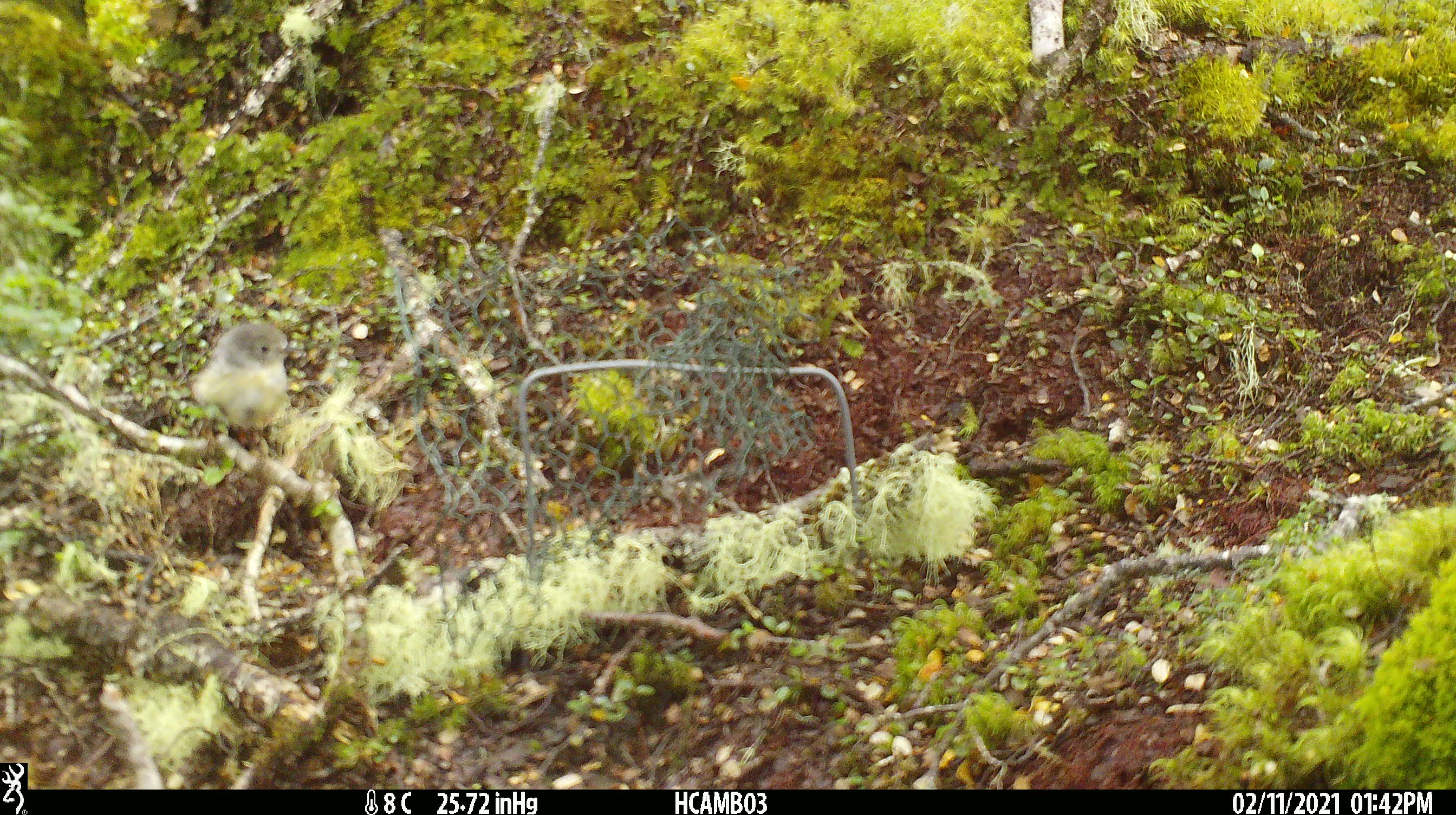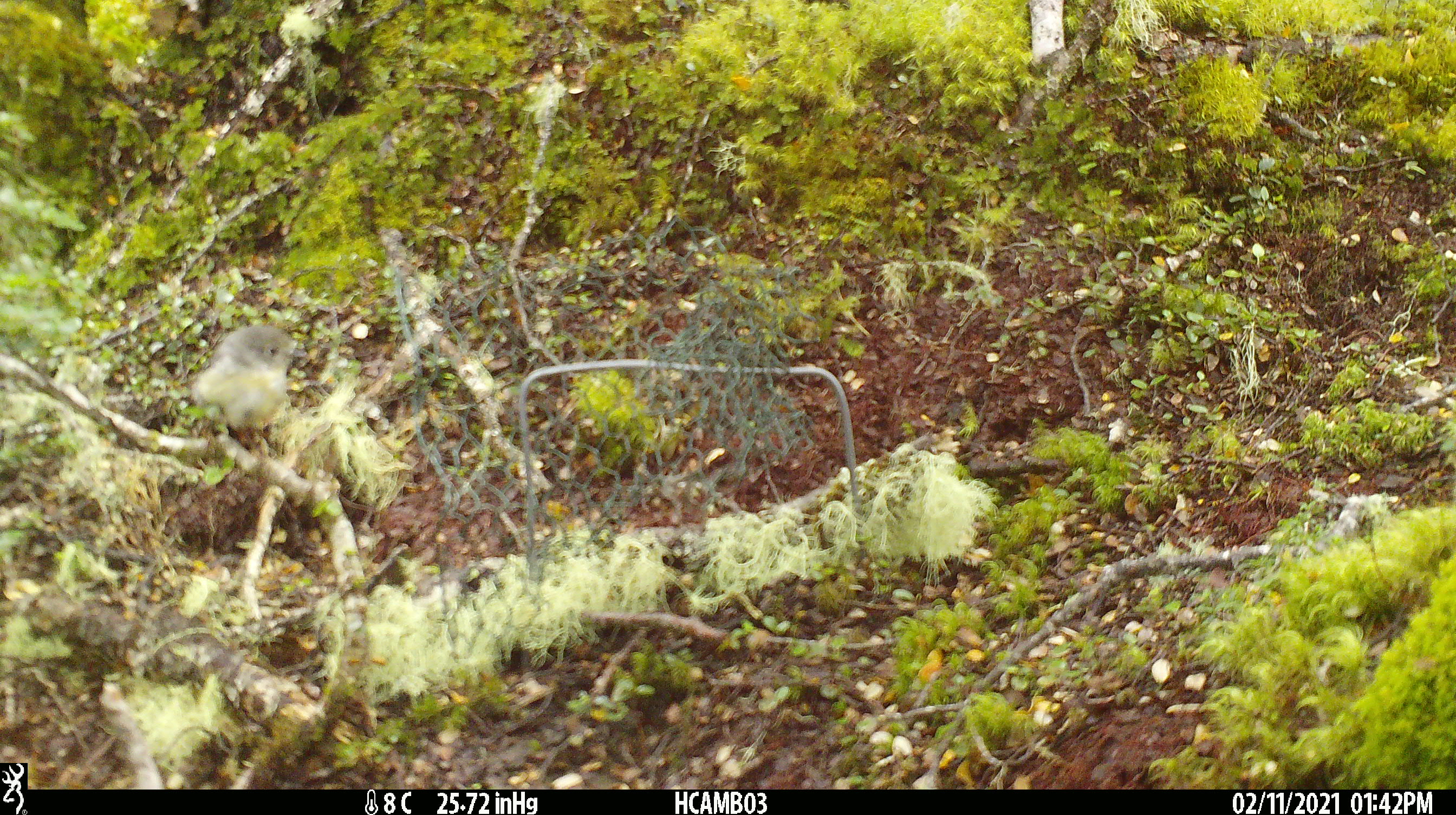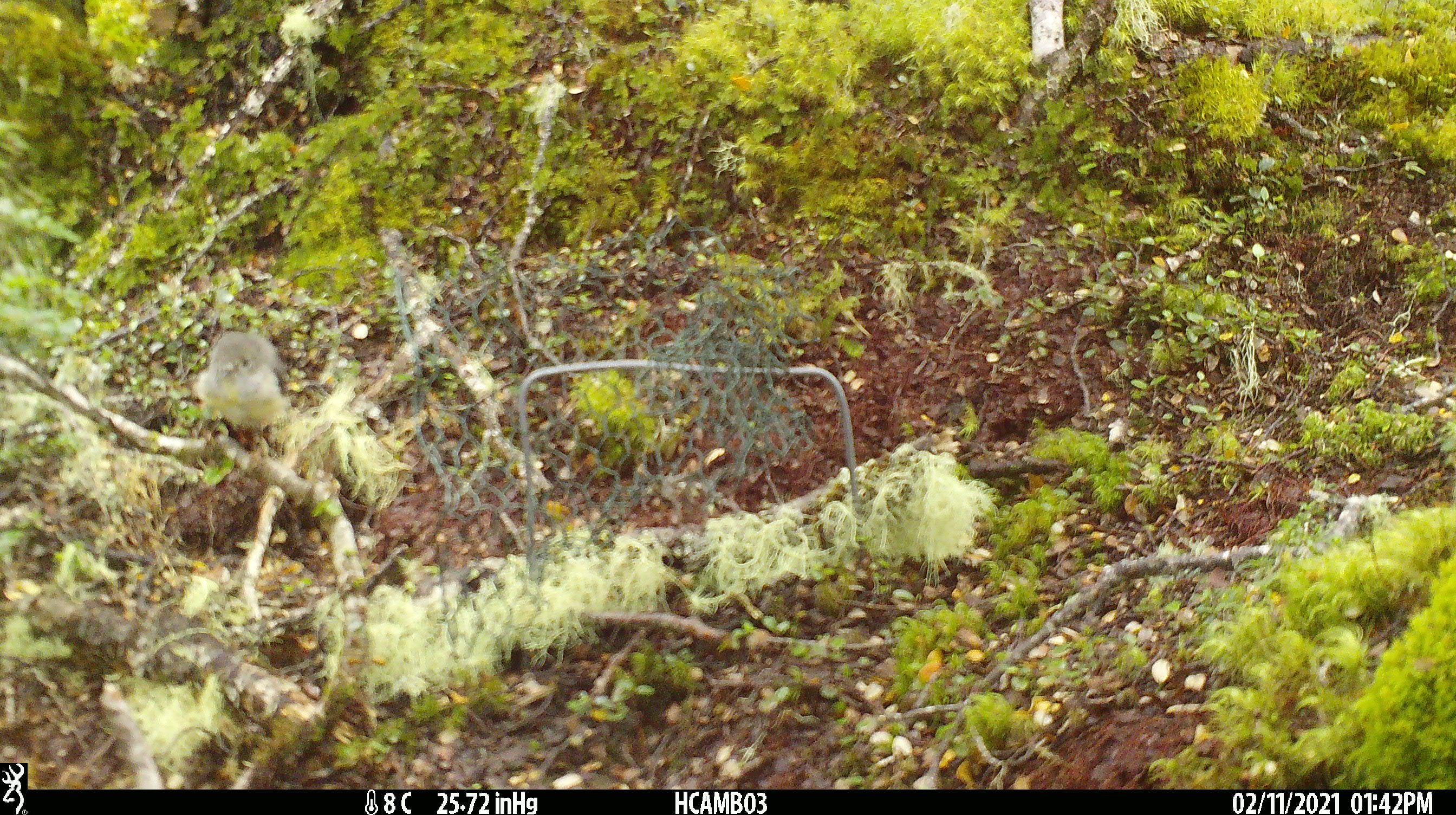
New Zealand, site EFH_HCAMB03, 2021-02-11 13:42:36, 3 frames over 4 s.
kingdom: Animalia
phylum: Chordata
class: Aves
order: Passeriformes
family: Petroicidae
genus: Petroica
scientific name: Petroica macrocephala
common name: tomtit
Tomtit (Petroica macrocephala).